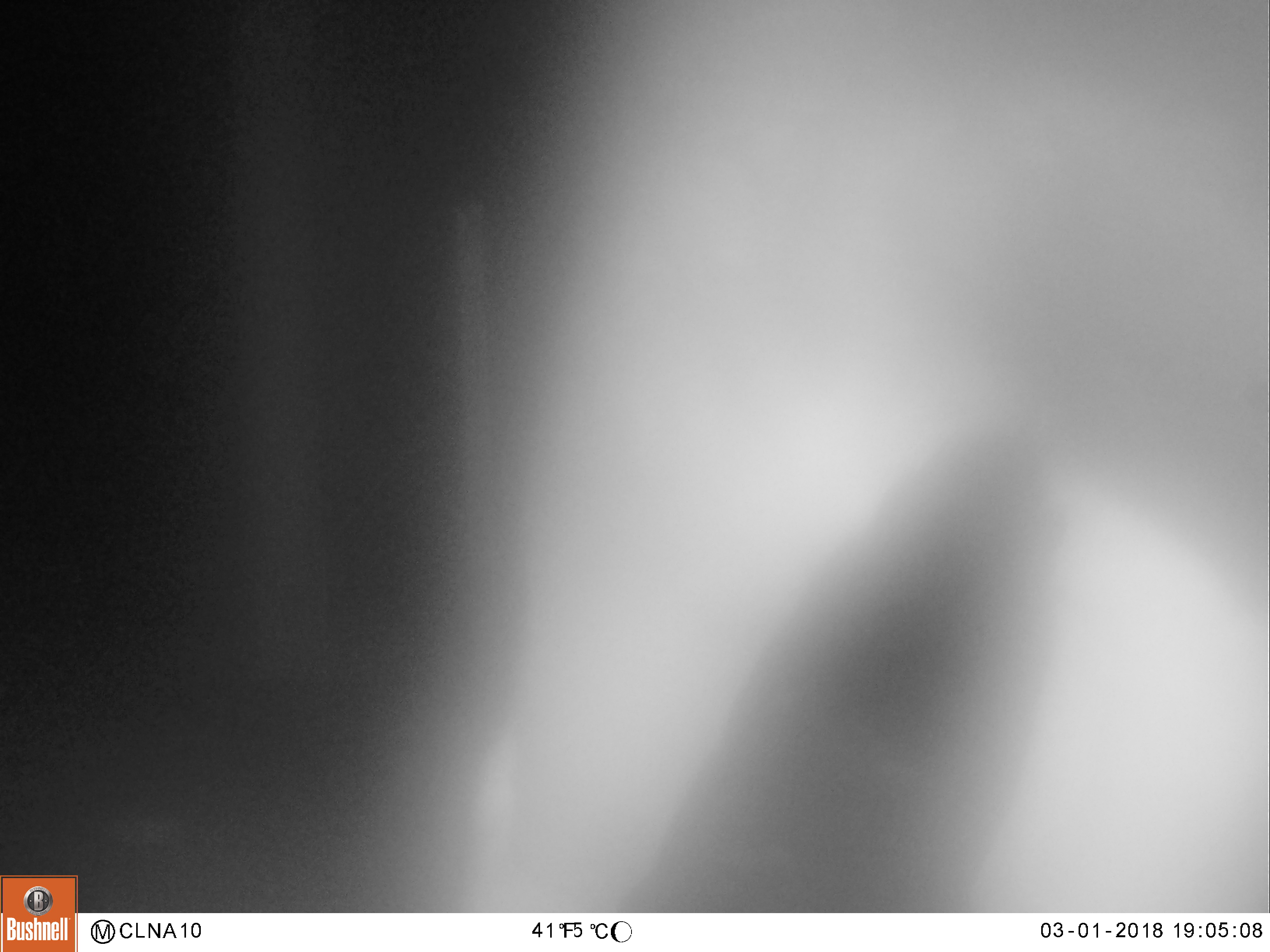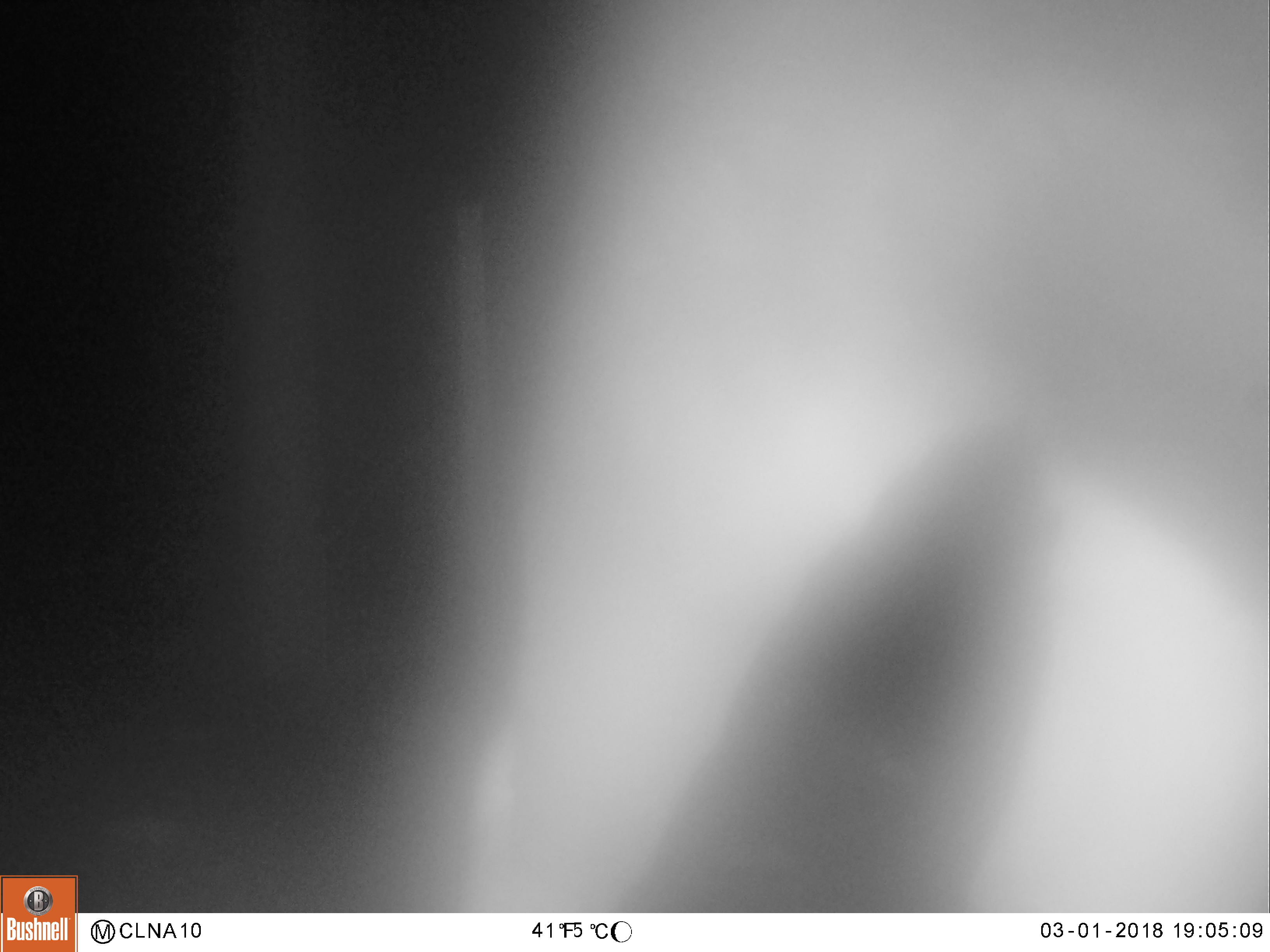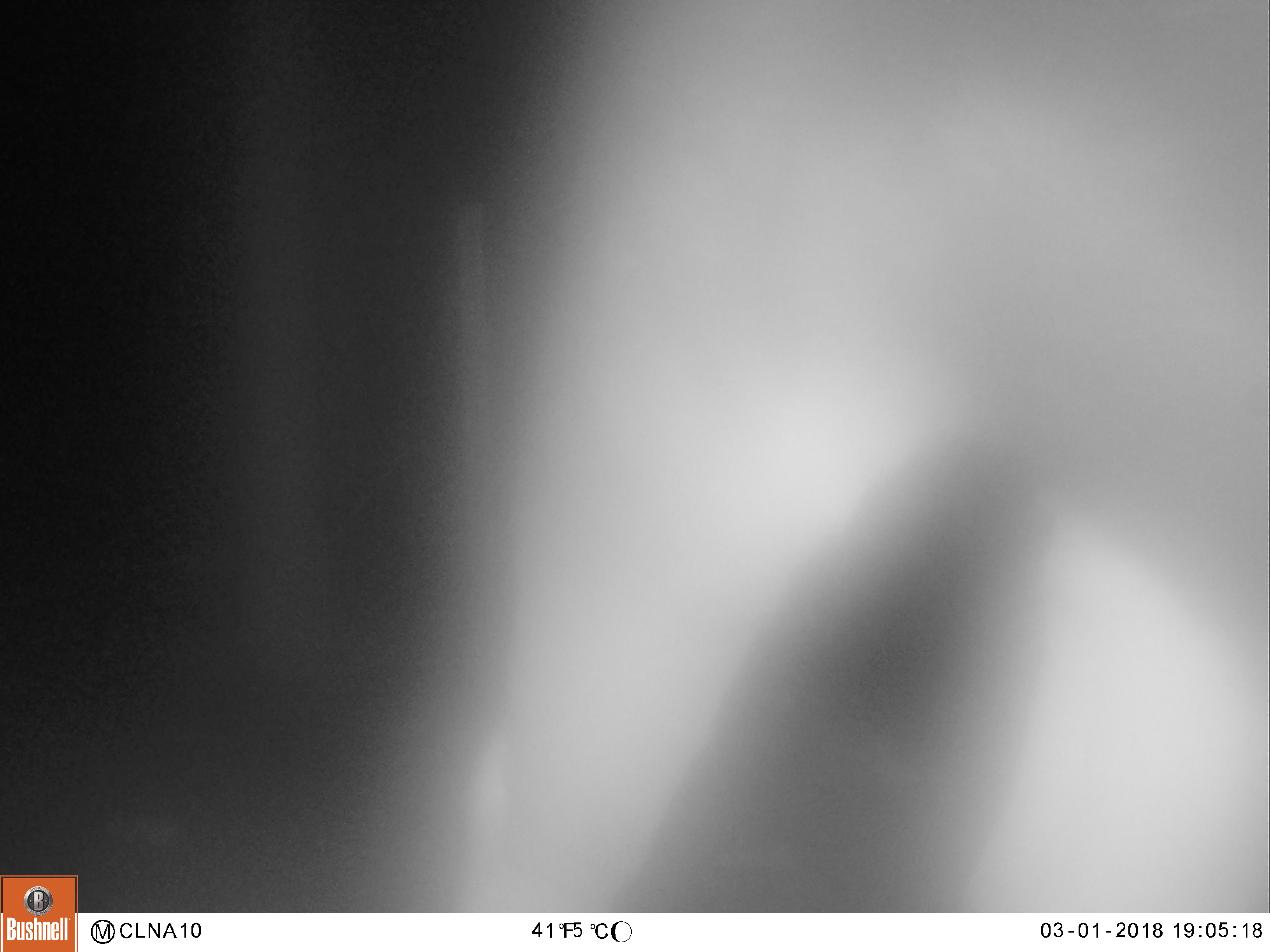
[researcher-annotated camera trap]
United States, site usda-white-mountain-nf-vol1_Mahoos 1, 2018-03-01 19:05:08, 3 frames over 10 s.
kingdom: Animalia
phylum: Chordata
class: Mammalia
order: Artiodactyla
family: Cervidae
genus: Alces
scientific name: Alces alces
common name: moose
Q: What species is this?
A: Moose (Alces alces).